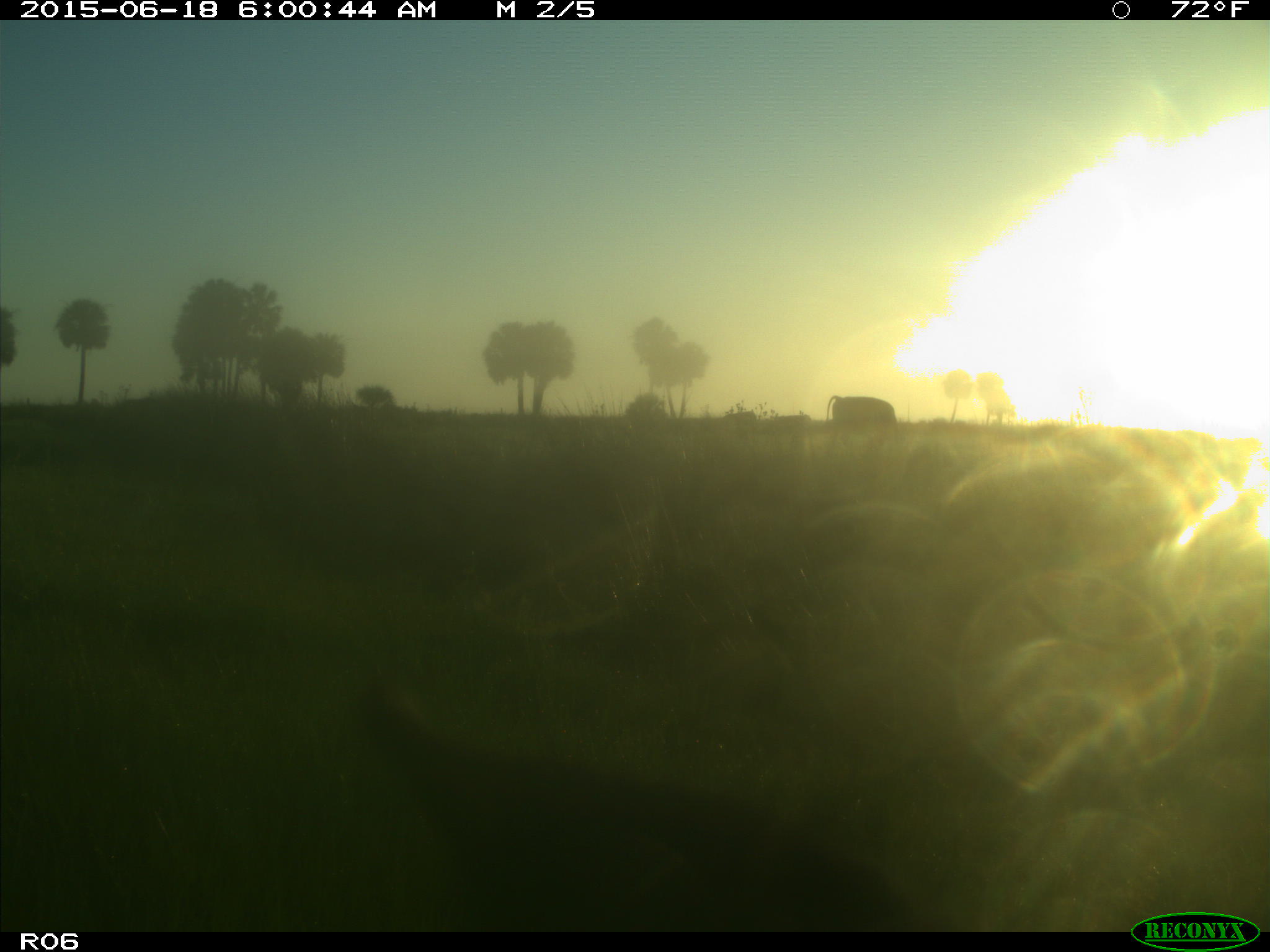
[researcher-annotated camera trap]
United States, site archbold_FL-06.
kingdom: Animalia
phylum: Chordata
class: Mammalia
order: Artiodactyla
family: Bovidae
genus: Bos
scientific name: Bos taurus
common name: domestic cow